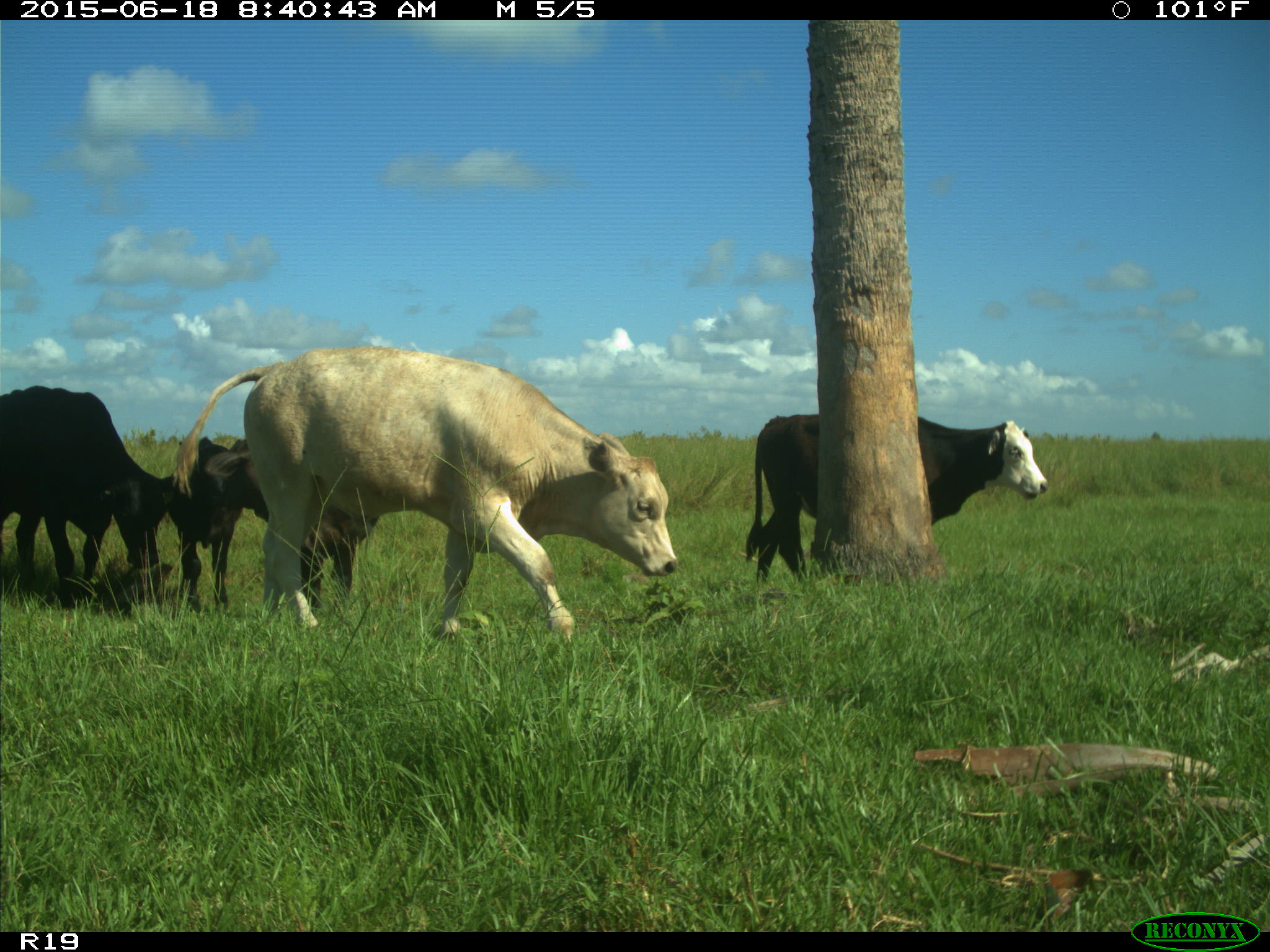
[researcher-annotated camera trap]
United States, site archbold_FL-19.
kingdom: Animalia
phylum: Chordata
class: Mammalia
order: Artiodactyla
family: Bovidae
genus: Bos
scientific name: Bos taurus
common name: domestic cow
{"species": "Bos taurus (domestic cow)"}